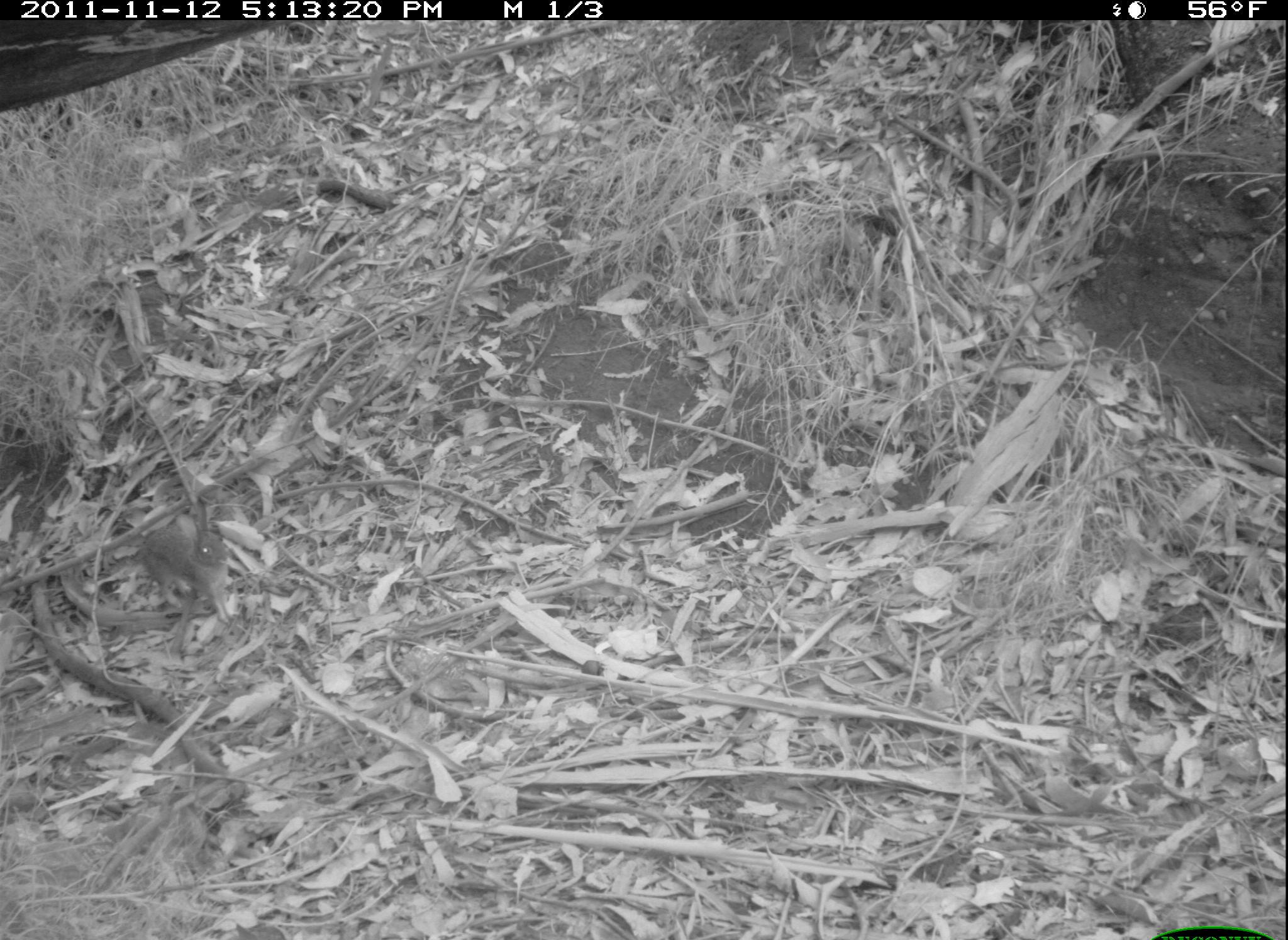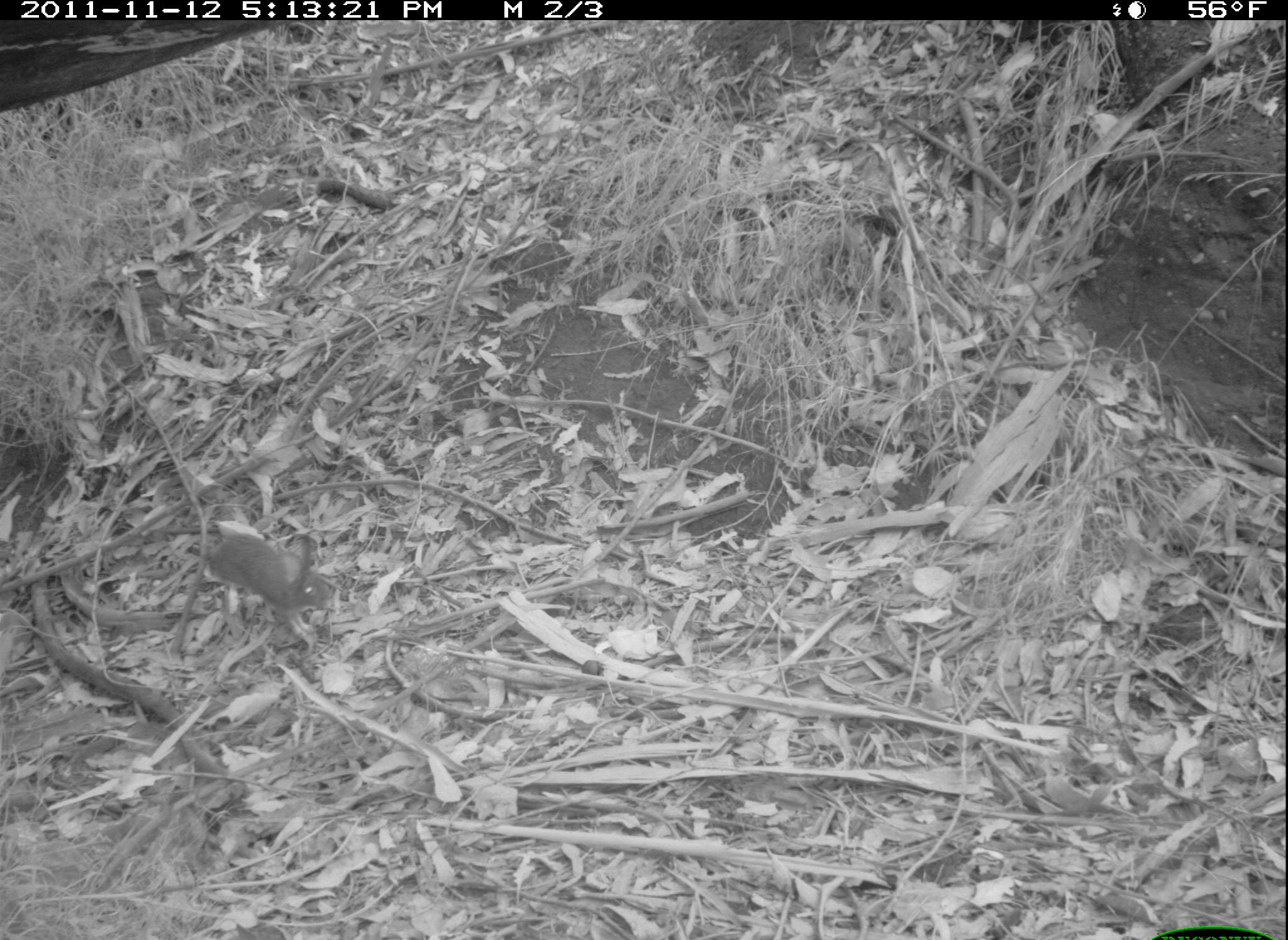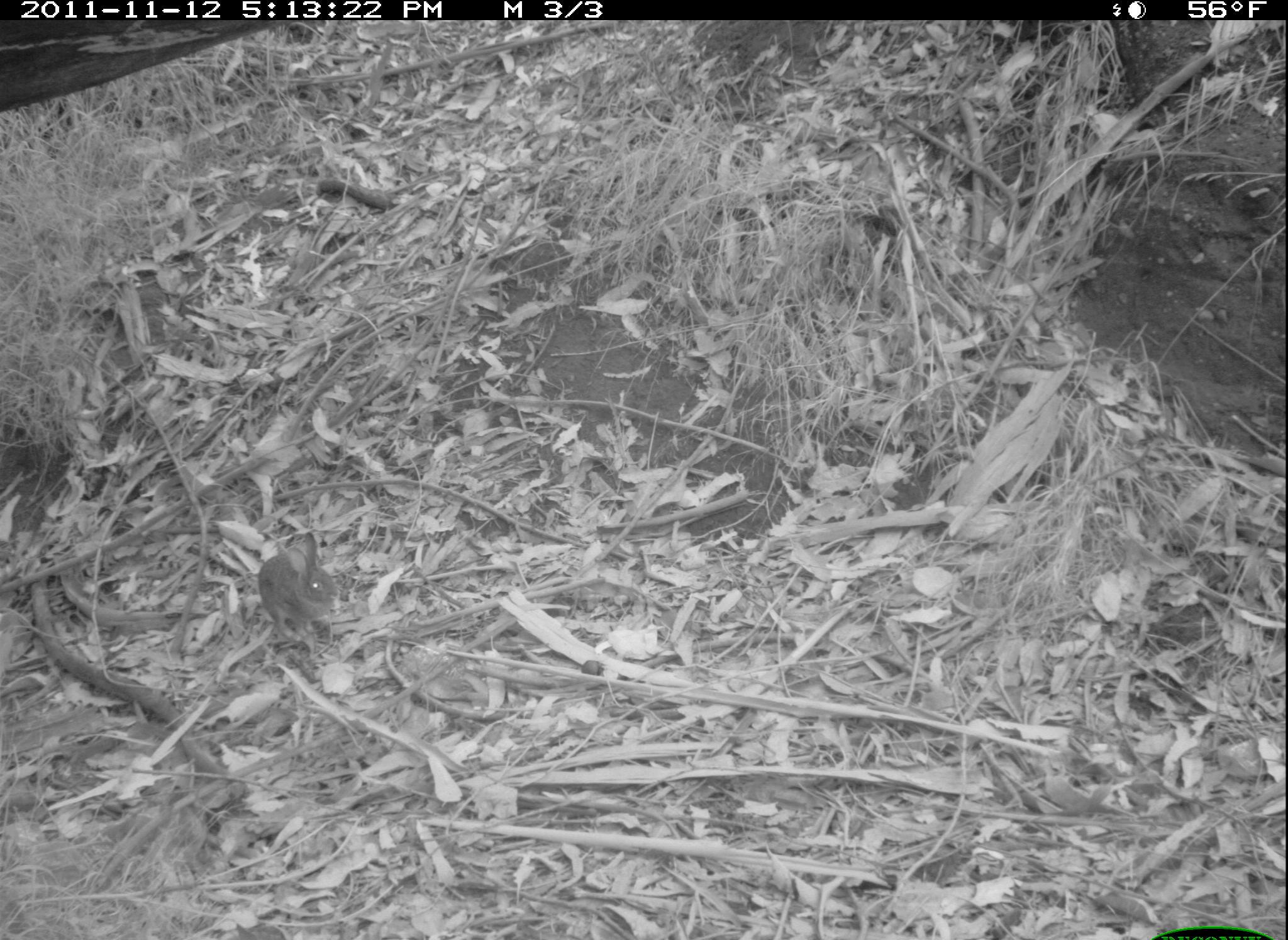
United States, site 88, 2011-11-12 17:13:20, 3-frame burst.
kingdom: Animalia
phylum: Chordata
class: Mammalia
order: Lagomorpha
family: Leporidae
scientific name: Leporidae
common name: rabbits and hares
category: rabbit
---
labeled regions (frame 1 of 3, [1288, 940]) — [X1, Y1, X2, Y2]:
rabbit: [105, 486, 275, 625]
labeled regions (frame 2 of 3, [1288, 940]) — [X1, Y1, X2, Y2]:
rabbit: [193, 512, 341, 646]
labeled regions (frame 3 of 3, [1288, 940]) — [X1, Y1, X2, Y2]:
rabbit: [243, 522, 357, 651]